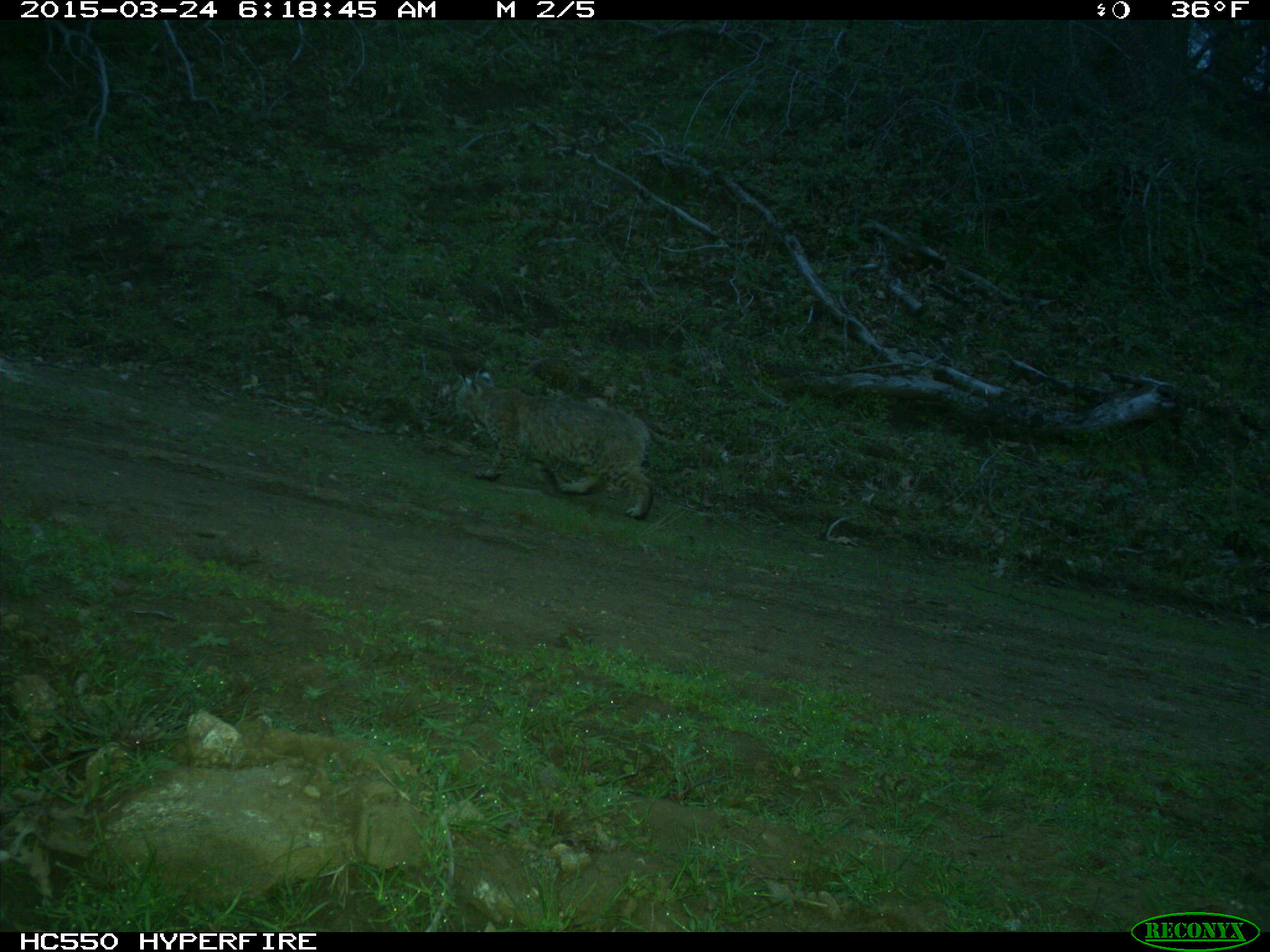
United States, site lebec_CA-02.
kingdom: Animalia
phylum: Chordata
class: Mammalia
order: Carnivora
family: Felidae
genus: Lynx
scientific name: Lynx rufus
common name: bobcat